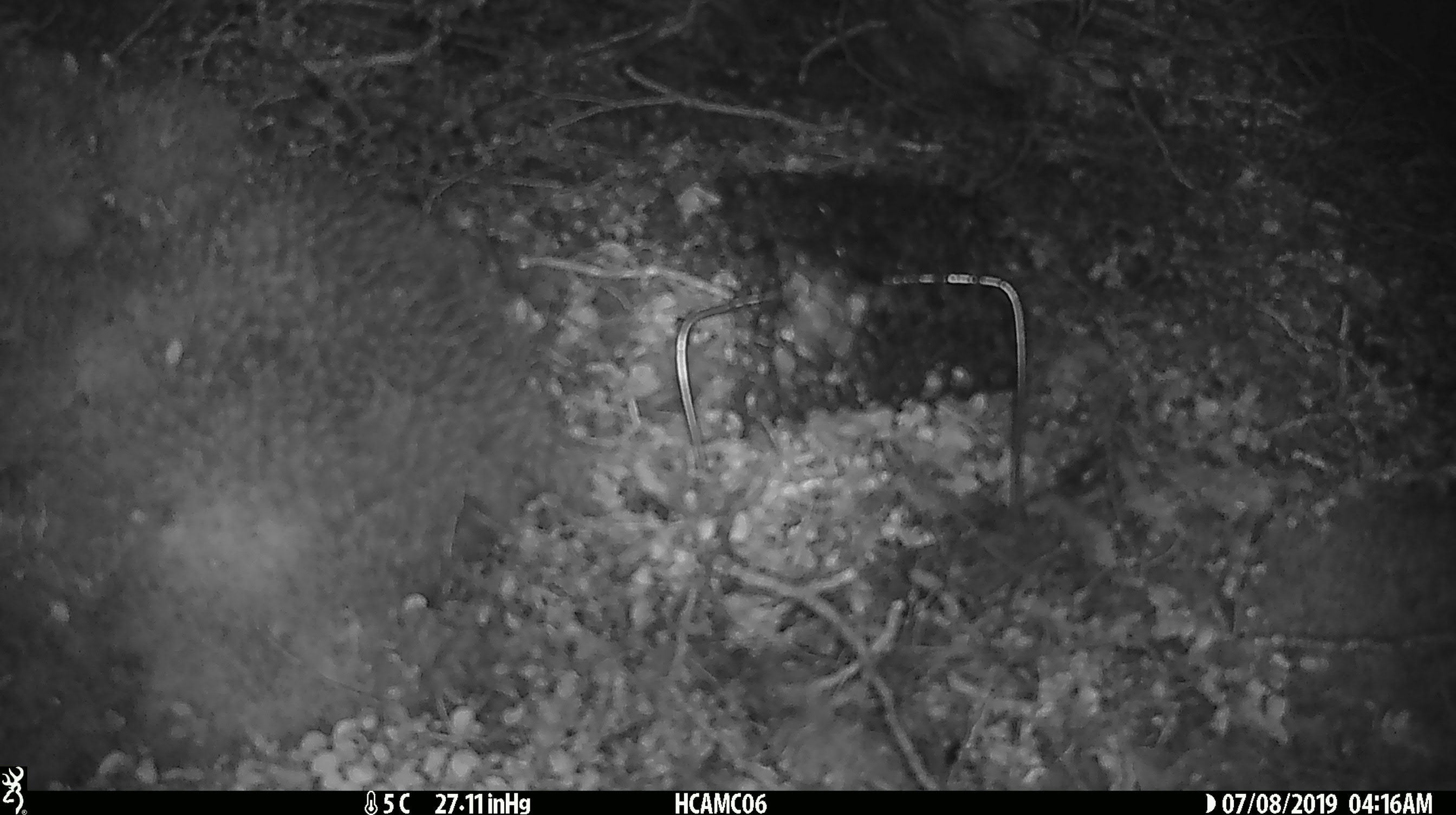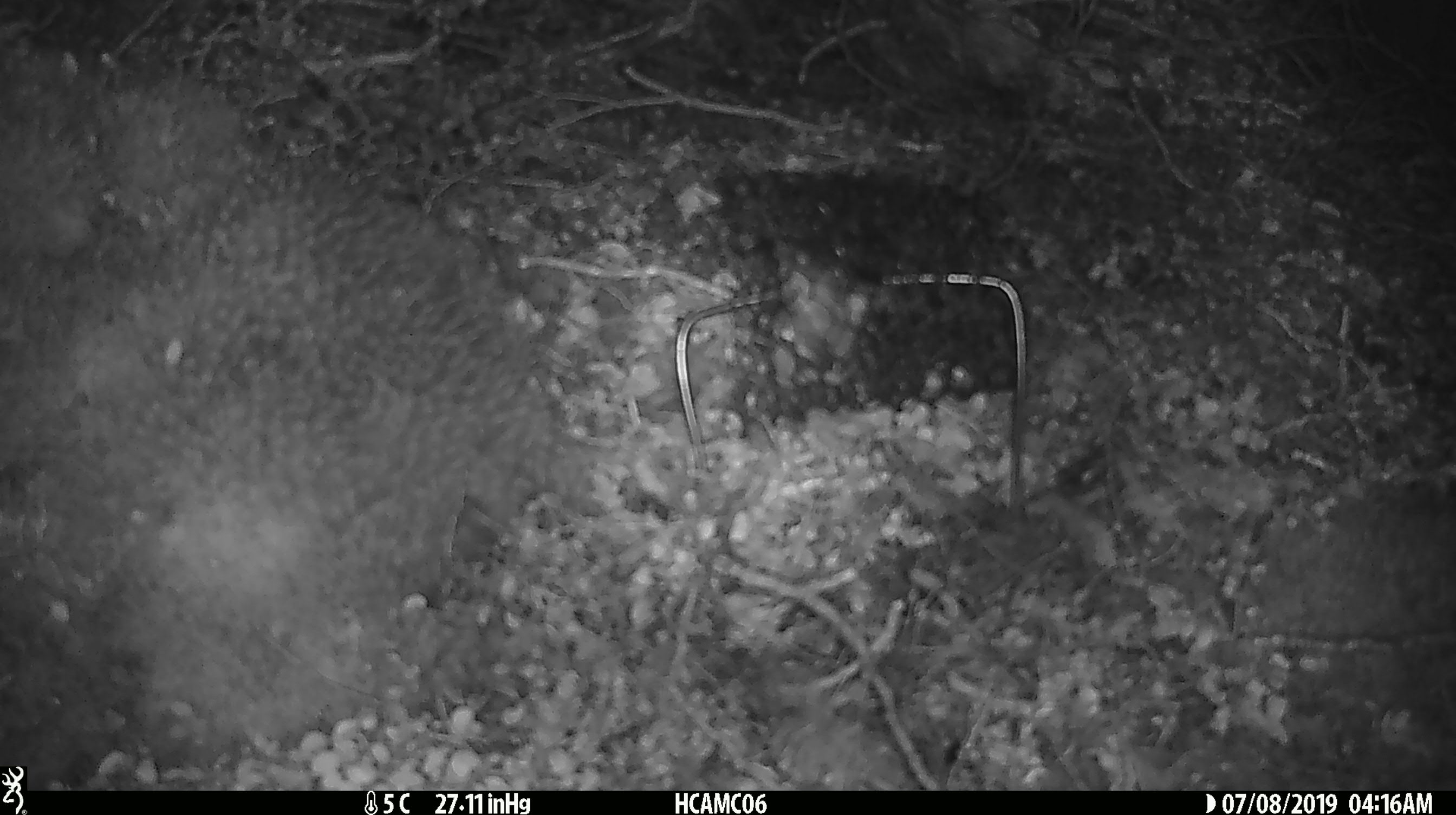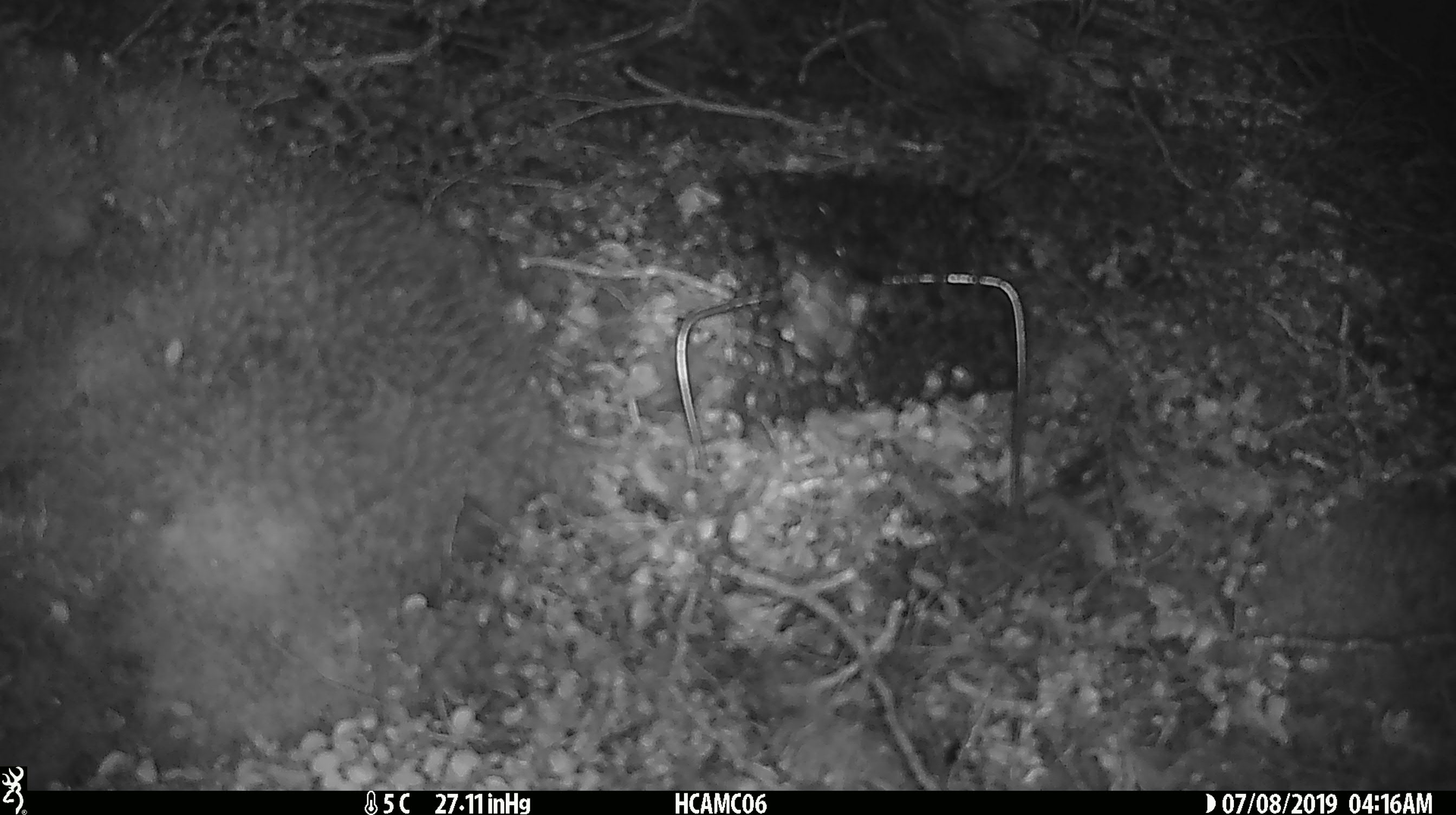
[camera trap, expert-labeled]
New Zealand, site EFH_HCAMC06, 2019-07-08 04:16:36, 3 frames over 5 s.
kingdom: Animalia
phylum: Chordata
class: Mammalia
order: Rodentia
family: Muridae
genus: Mus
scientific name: Mus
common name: mouse